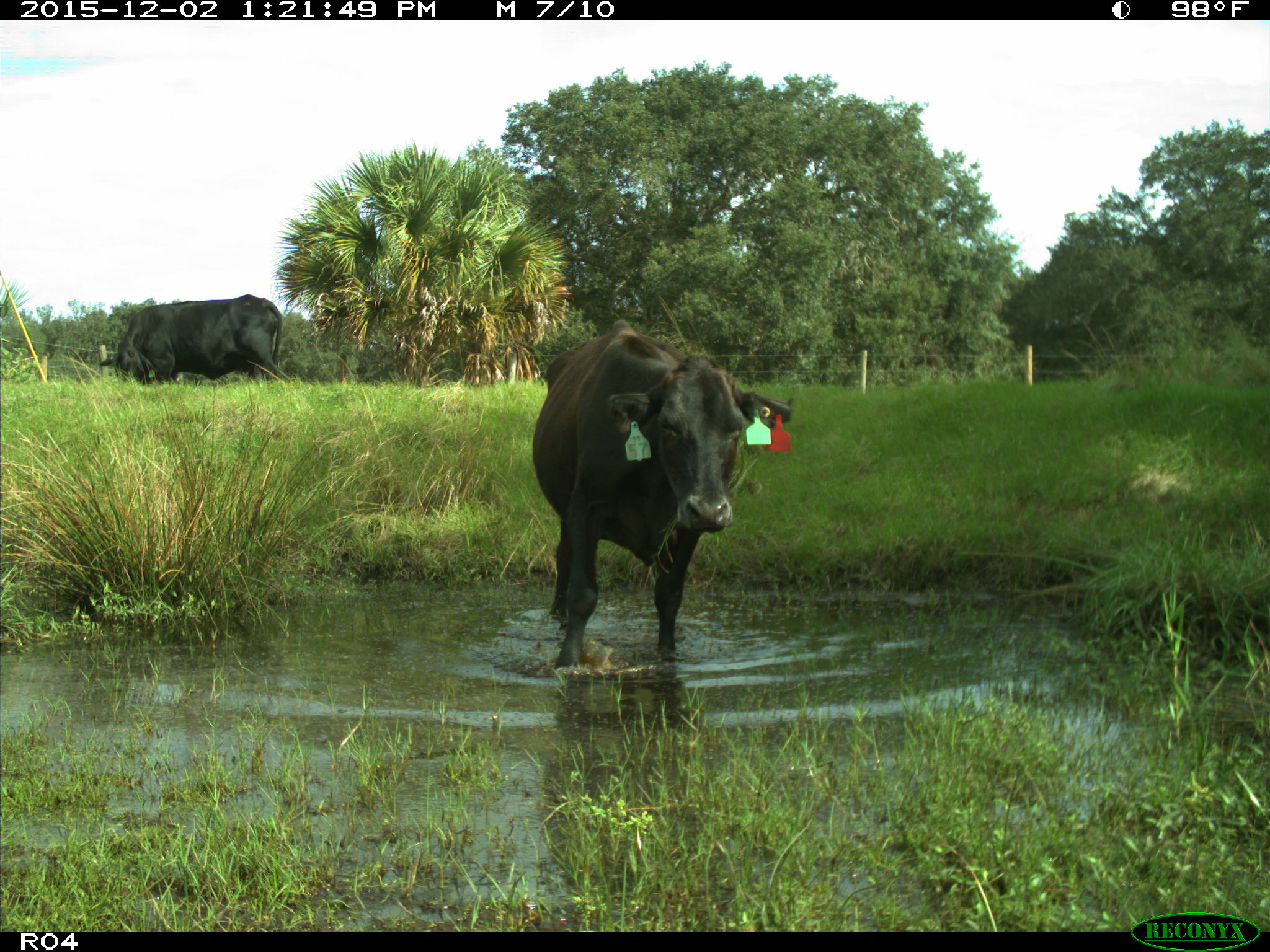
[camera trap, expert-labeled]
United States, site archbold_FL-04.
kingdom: Animalia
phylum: Chordata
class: Mammalia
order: Artiodactyla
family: Bovidae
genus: Bos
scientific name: Bos taurus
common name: domestic cow